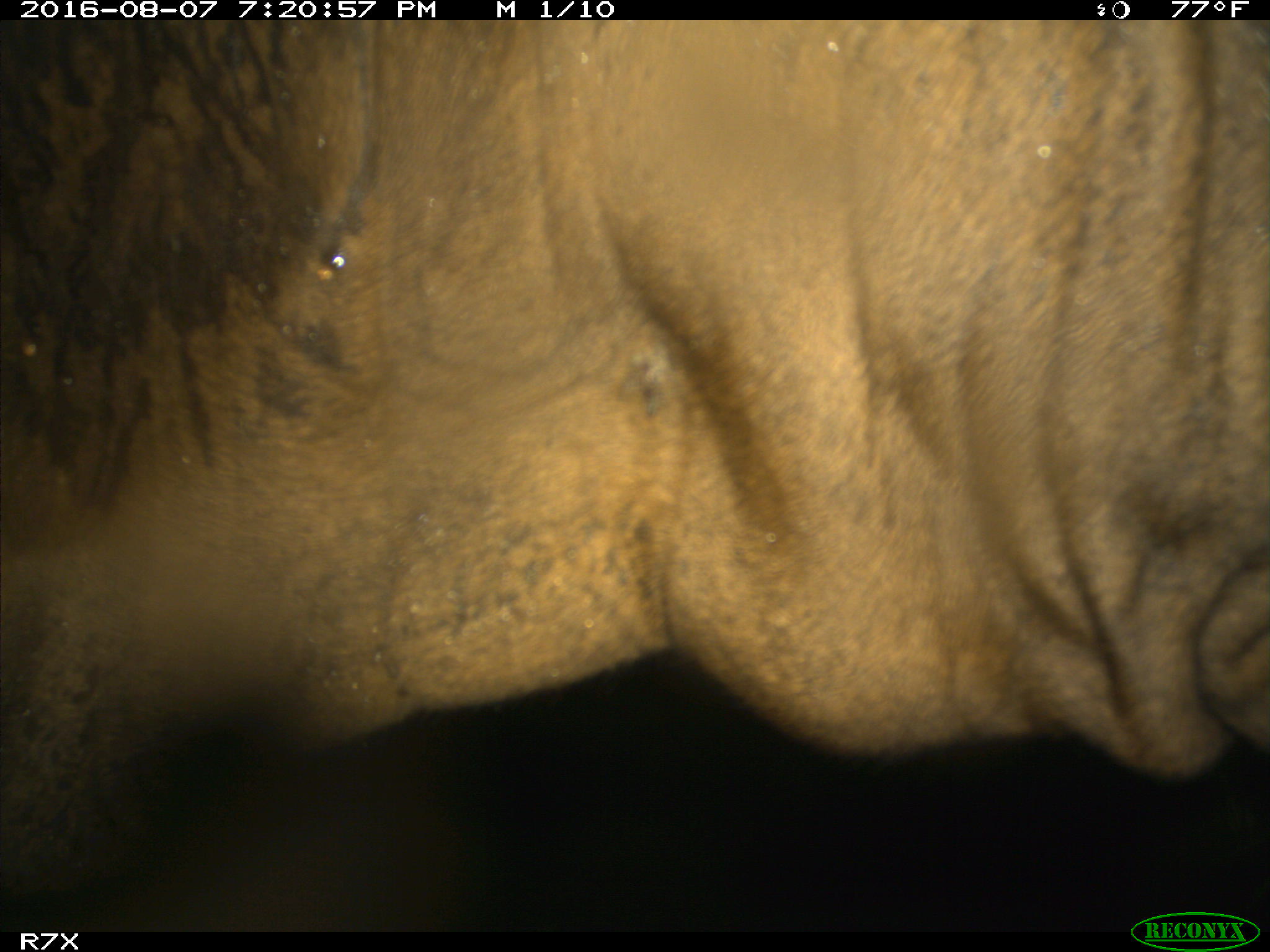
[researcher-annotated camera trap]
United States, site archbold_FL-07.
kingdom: Animalia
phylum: Chordata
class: Mammalia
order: Artiodactyla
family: Bovidae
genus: Bos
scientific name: Bos taurus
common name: domestic cow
Bos taurus (domestic cow).